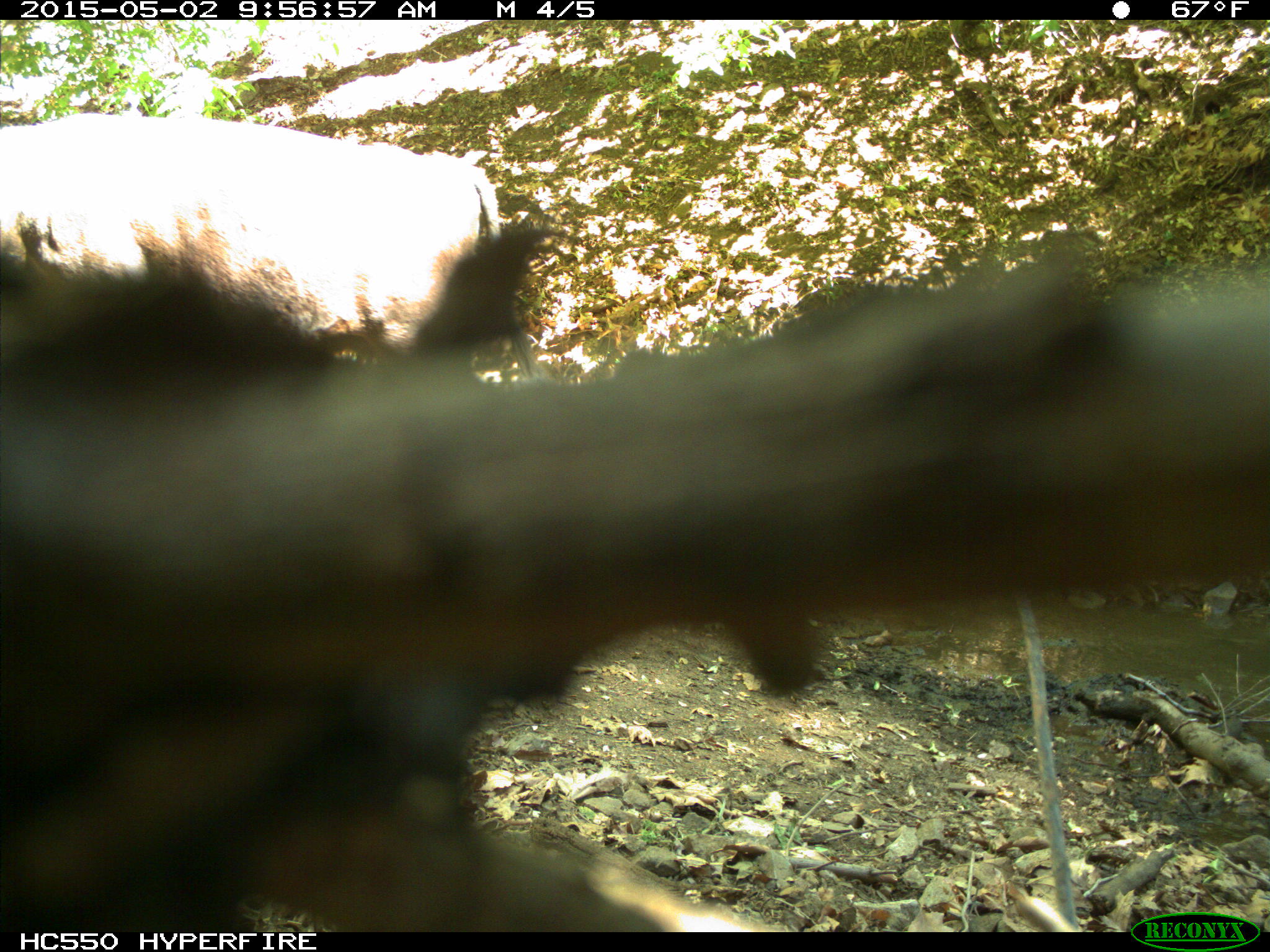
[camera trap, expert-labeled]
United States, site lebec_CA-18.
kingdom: Animalia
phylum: Chordata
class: Mammalia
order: Artiodactyla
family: Bovidae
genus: Bos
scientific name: Bos taurus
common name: domestic cow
Bos taurus (domestic cow).